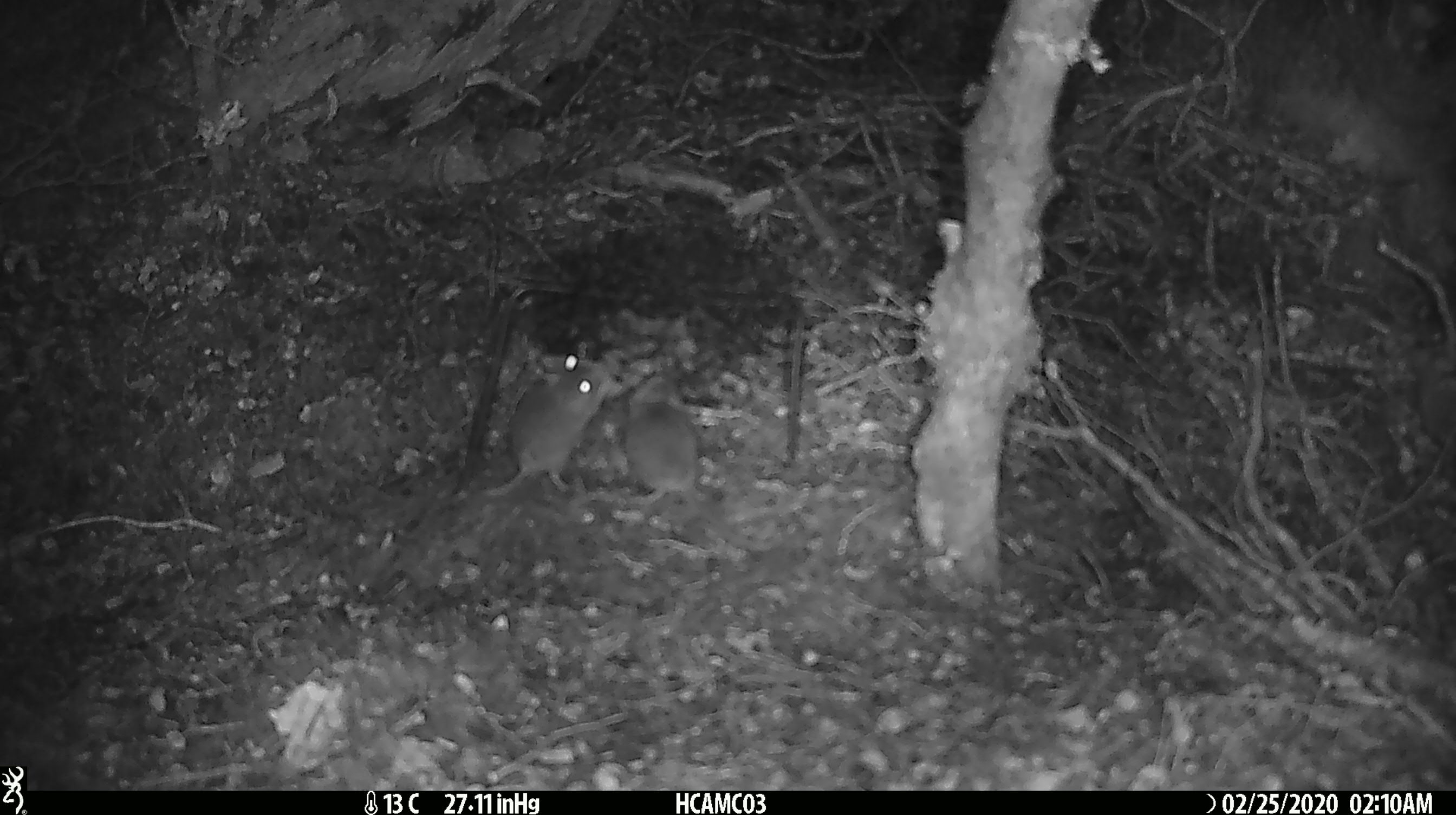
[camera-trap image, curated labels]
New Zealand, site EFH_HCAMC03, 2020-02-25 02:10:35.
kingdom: Animalia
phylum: Chordata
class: Mammalia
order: Rodentia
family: Muridae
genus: Mus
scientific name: Mus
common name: mouse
Mouse (Mus).